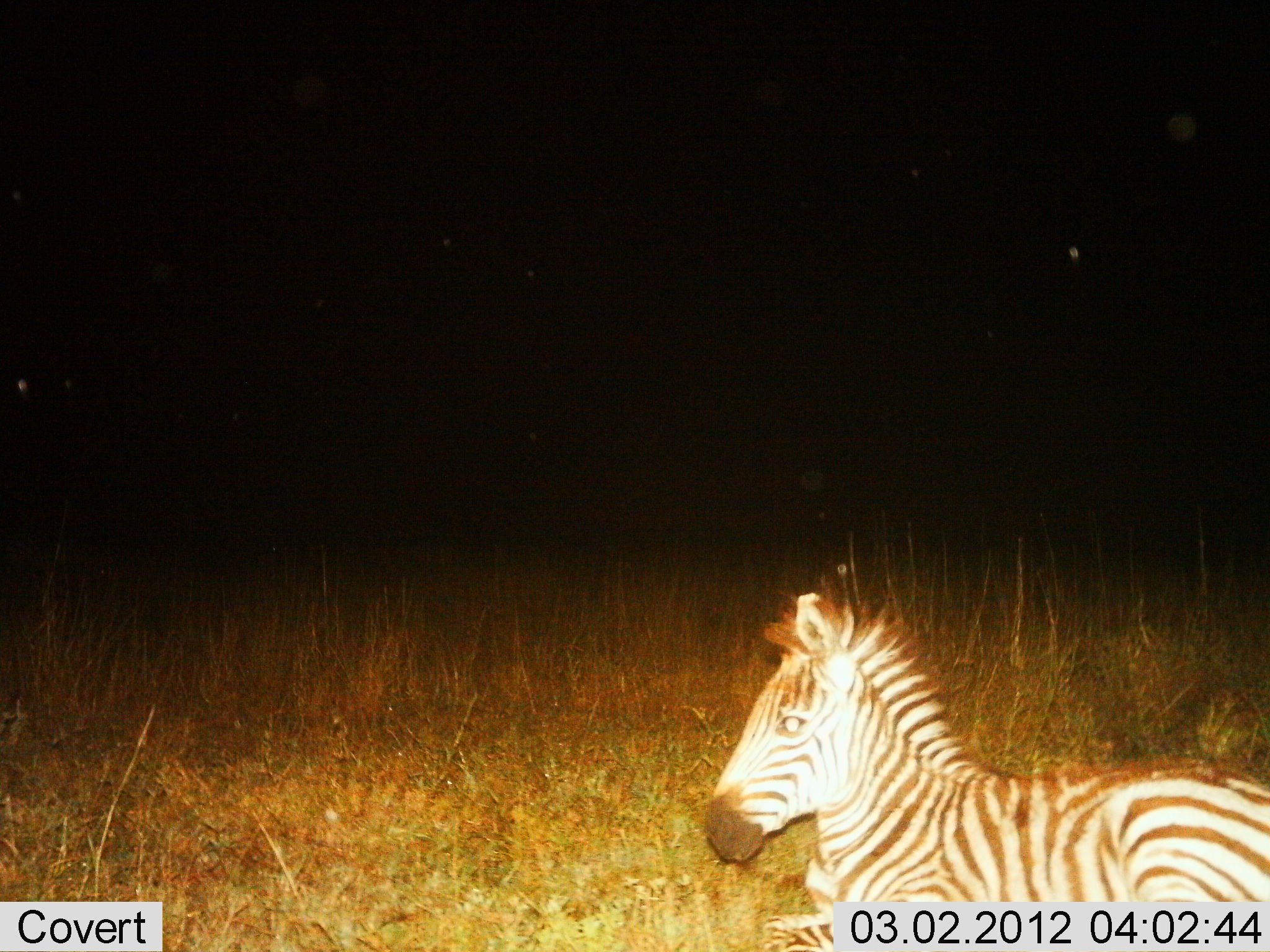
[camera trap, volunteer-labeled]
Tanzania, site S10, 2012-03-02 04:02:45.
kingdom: Animalia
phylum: Chordata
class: Mammalia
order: Perissodactyla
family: Equidae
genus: Equus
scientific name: Equus quagga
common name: plains zebra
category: zebra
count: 1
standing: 7%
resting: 89%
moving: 0%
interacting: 4%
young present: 46%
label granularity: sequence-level